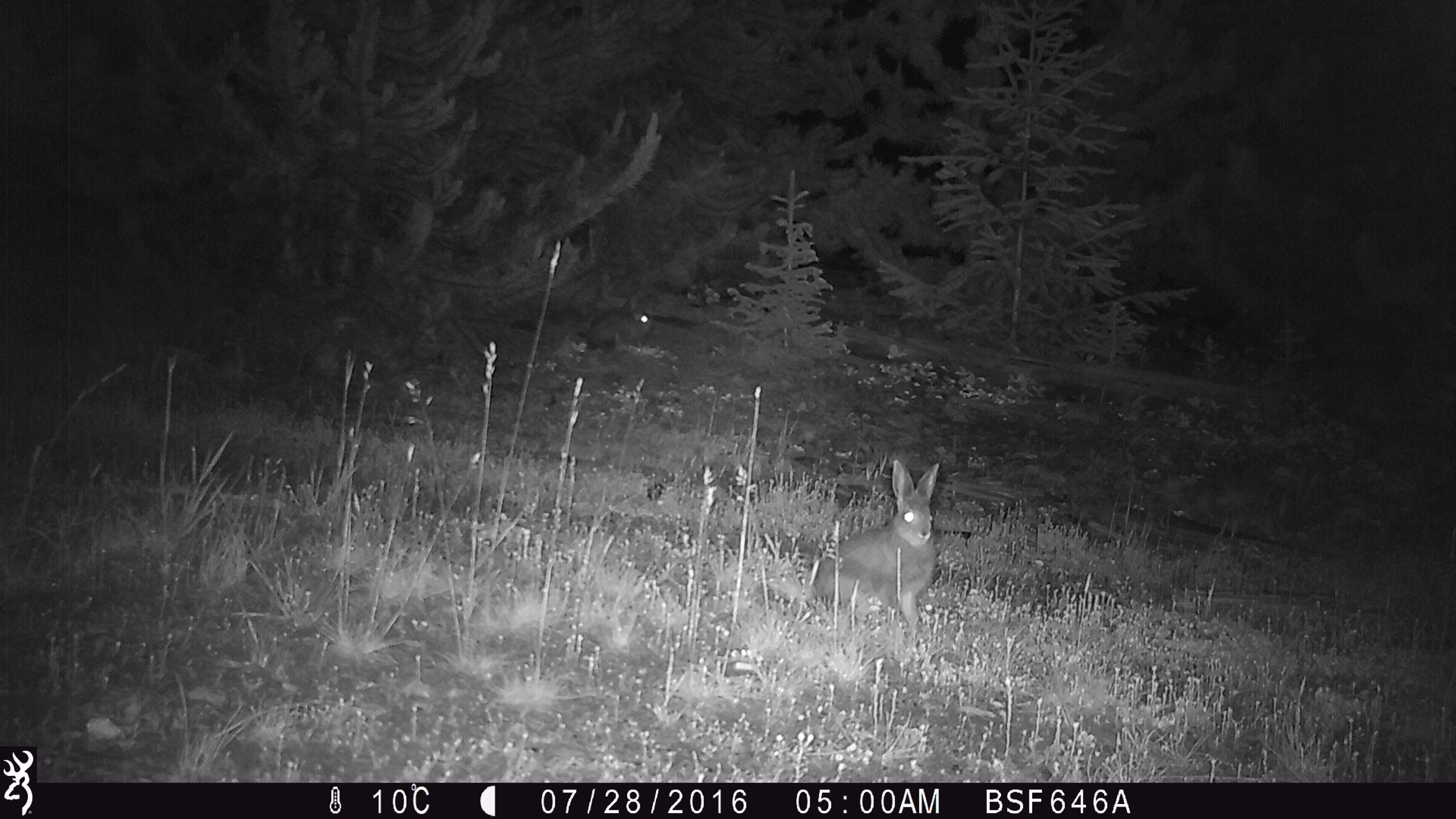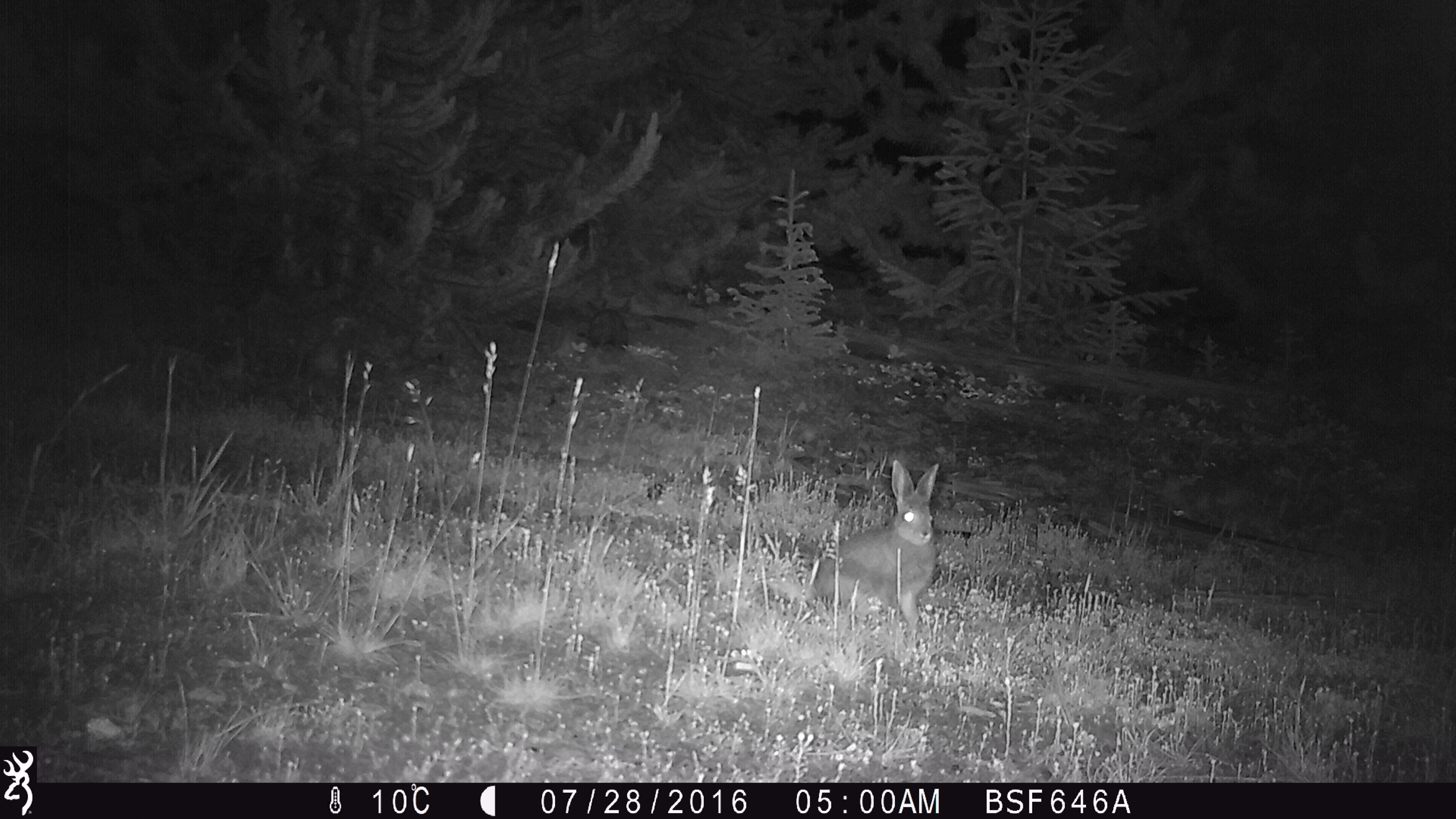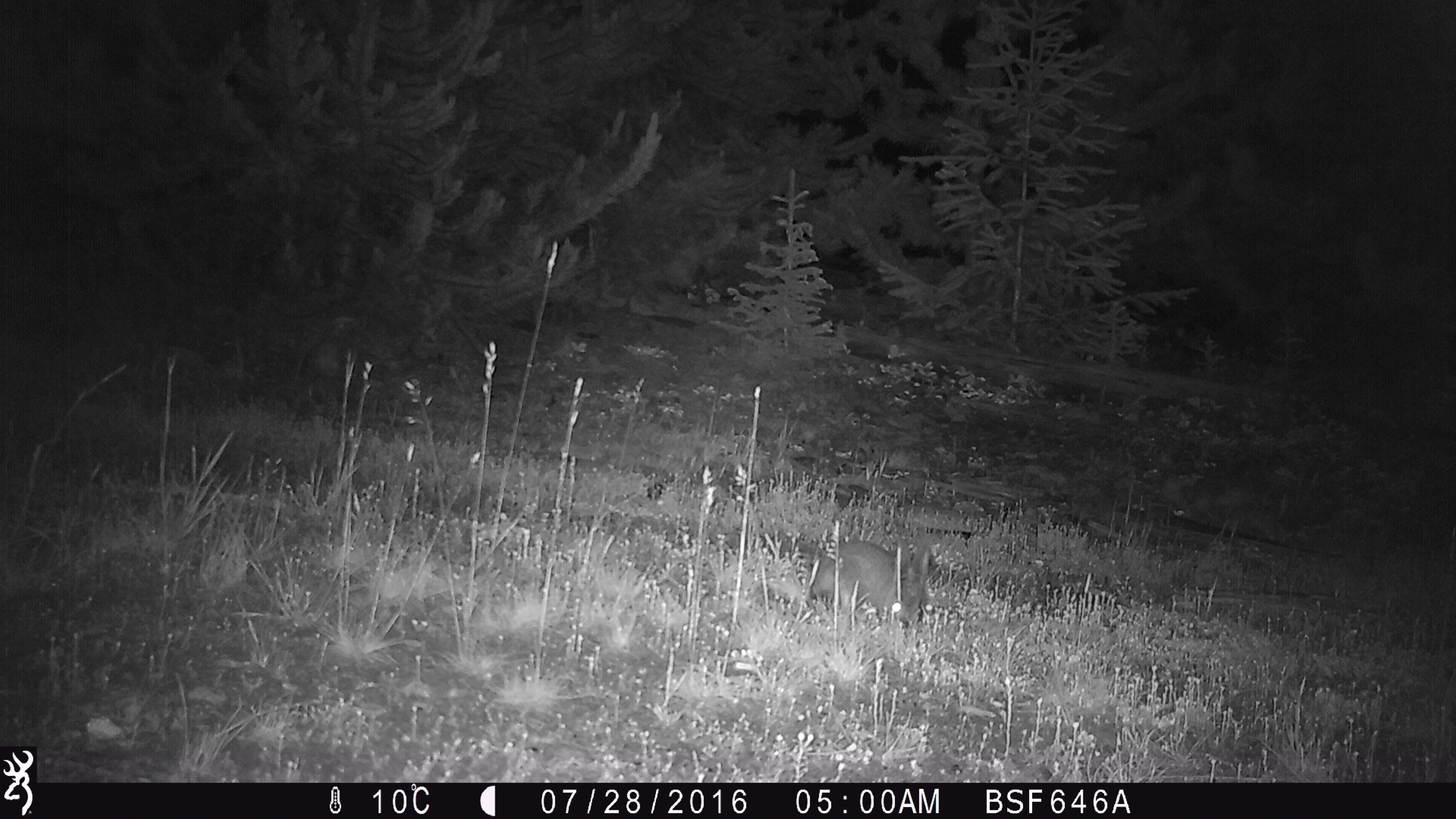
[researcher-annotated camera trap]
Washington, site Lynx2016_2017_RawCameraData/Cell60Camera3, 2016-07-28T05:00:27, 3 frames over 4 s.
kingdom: Animalia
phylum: Chordata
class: Mammalia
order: Lagomorpha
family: Leporidae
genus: Lepus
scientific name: Lepus americanus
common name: snowshoe hare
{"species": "Lepus americanus (snowshoe hare)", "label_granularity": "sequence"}